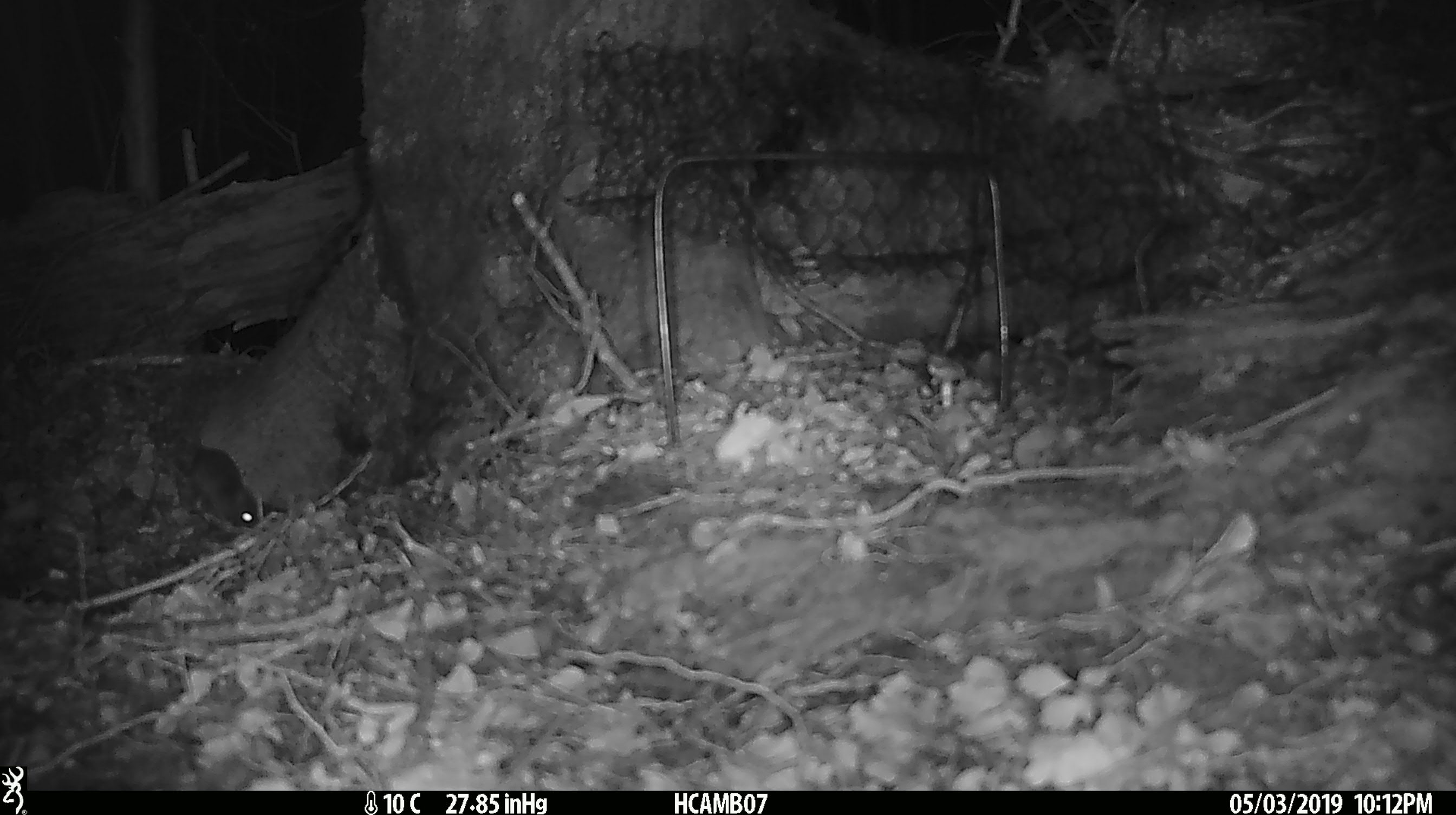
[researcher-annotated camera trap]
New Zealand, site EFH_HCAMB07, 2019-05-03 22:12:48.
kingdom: Animalia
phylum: Chordata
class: Mammalia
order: Rodentia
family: Muridae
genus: Mus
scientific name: Mus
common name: mouse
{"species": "mouse (Mus)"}